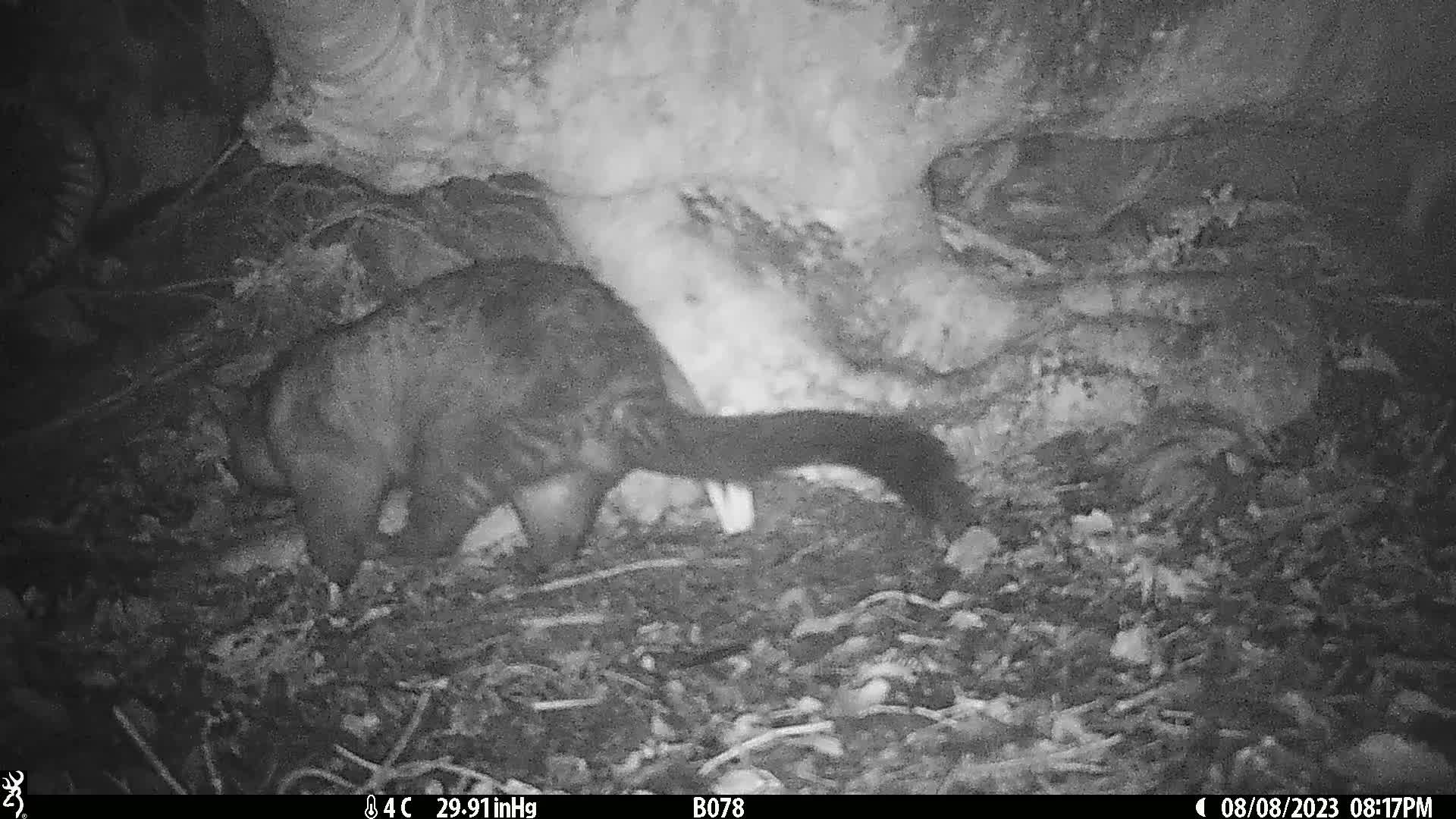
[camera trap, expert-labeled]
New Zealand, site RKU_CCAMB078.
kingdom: Animalia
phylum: Chordata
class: Mammalia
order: Diprotodontia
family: Phalangeridae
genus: Trichosurus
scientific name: Trichosurus vulpecula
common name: common brushtail possum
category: possum